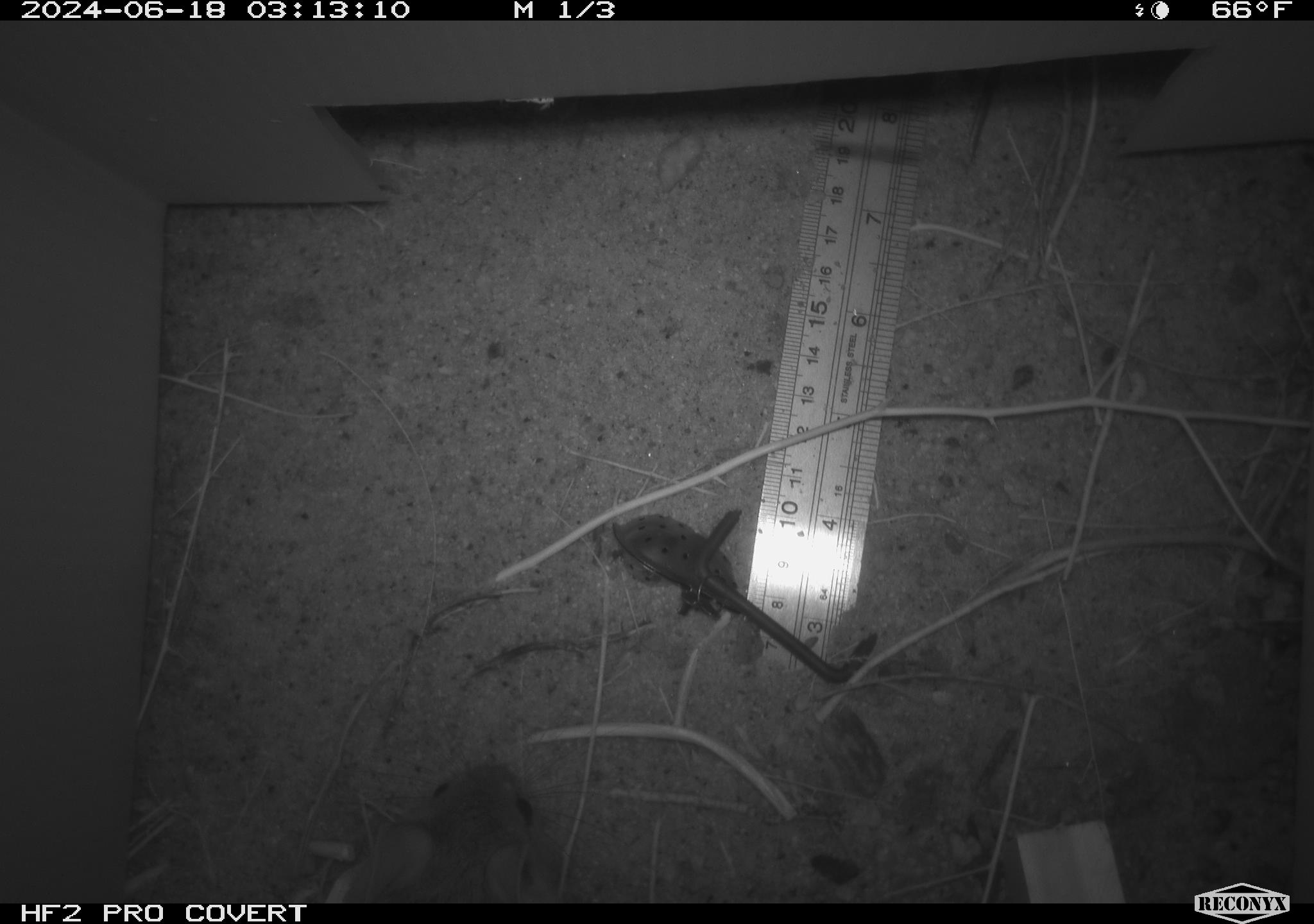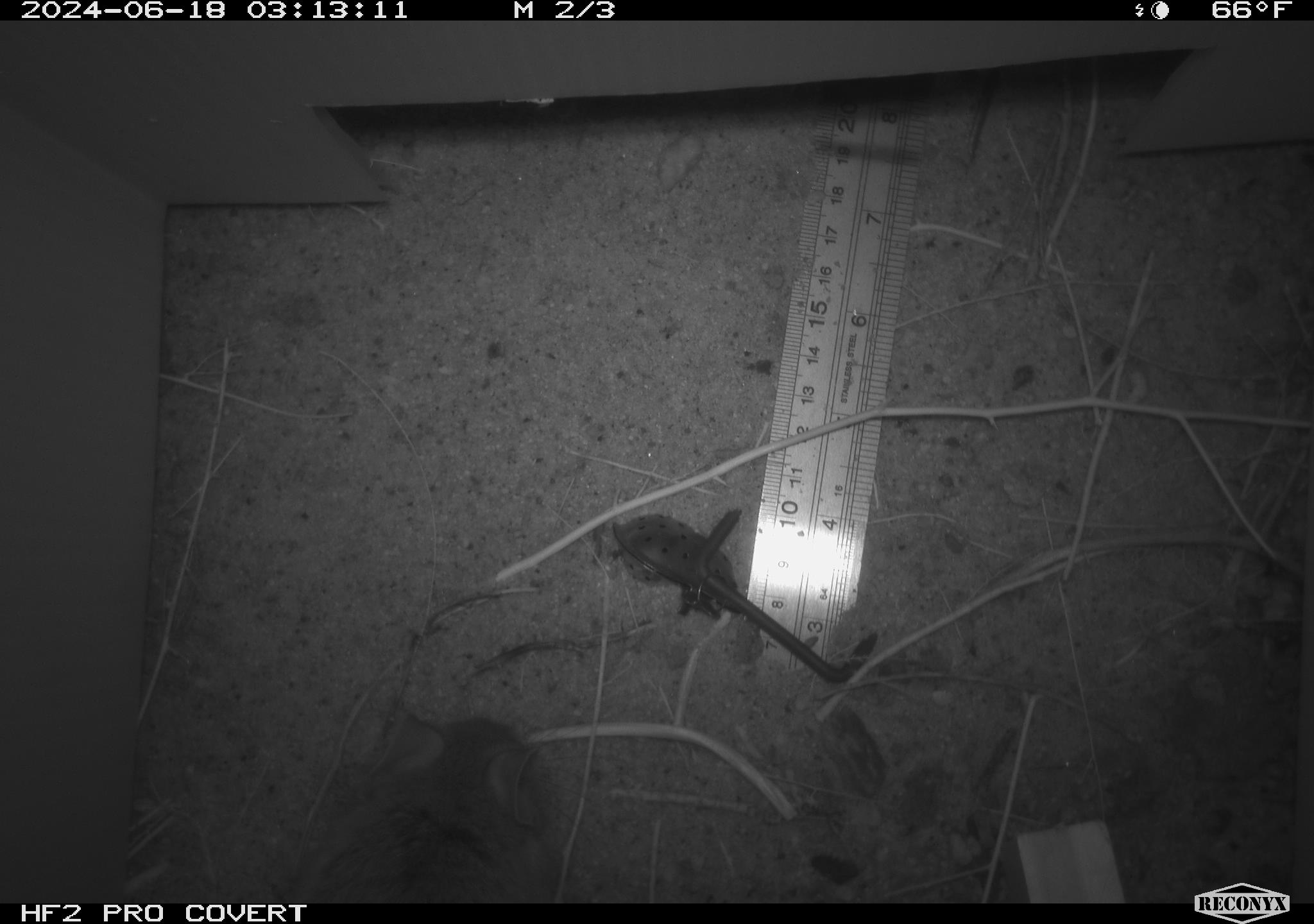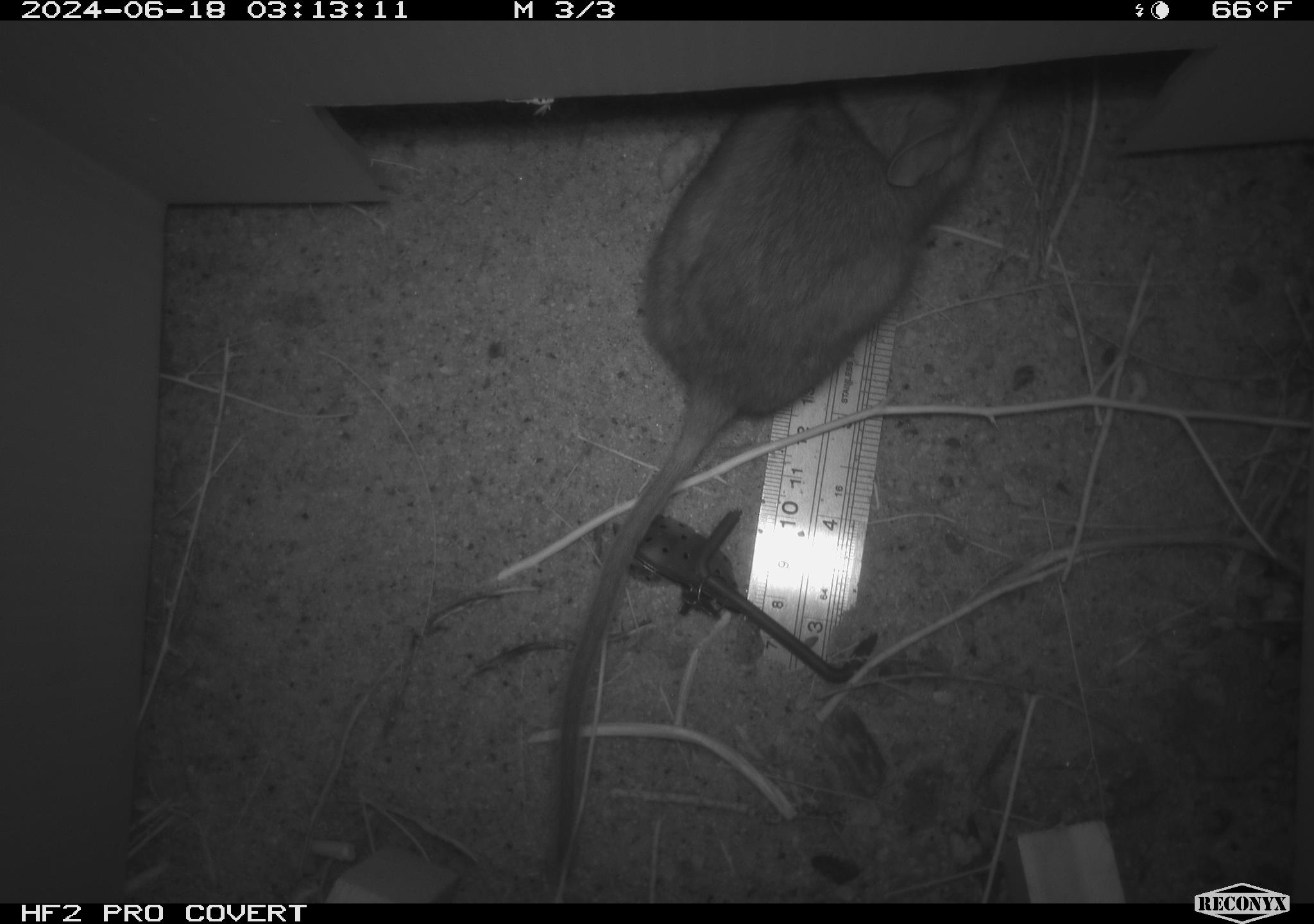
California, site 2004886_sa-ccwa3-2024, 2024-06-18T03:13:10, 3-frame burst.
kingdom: Animalia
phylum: Chordata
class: Mammalia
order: Rodentia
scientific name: Rodentia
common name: woodrat or rat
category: woodrat or rat species